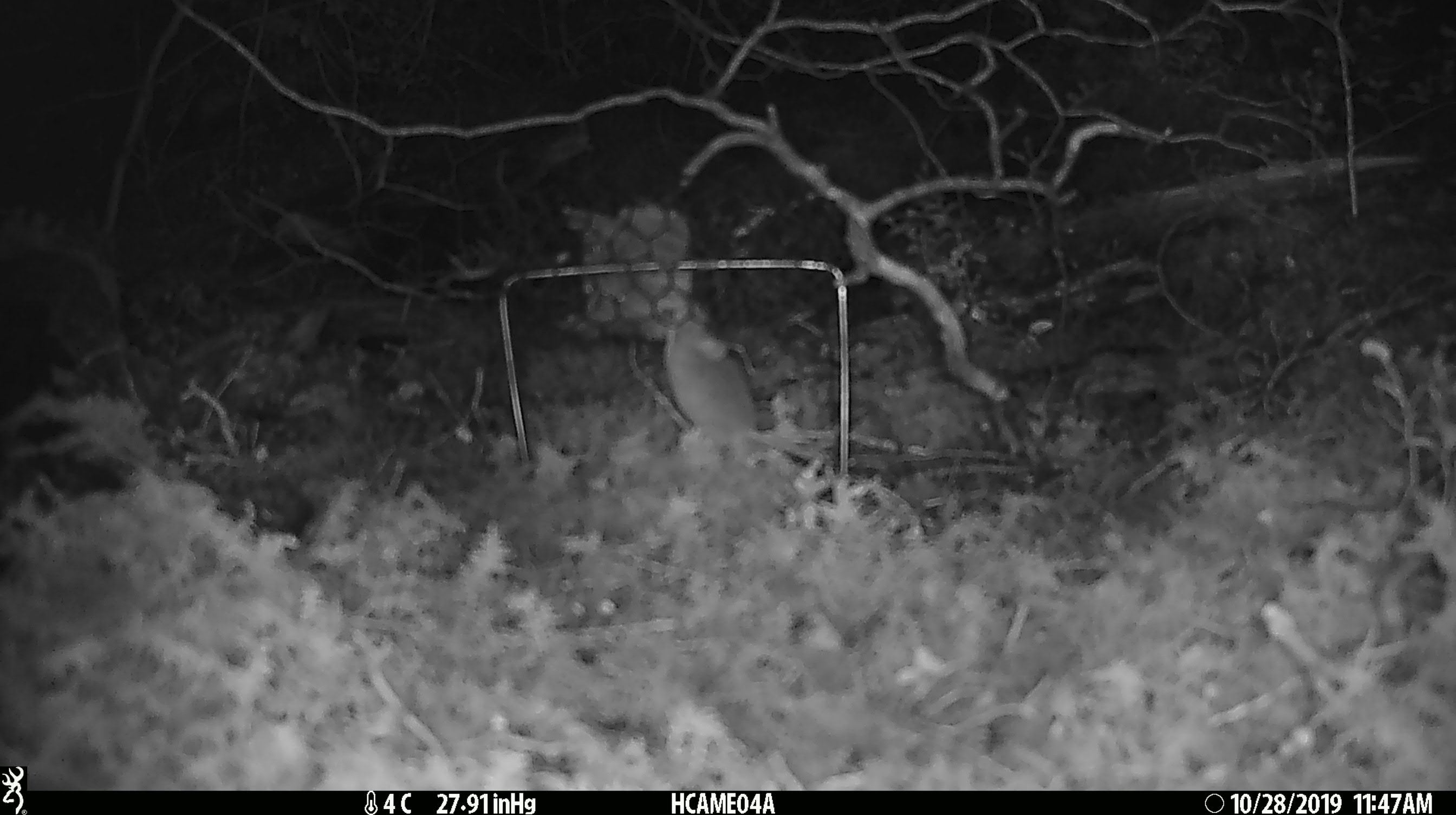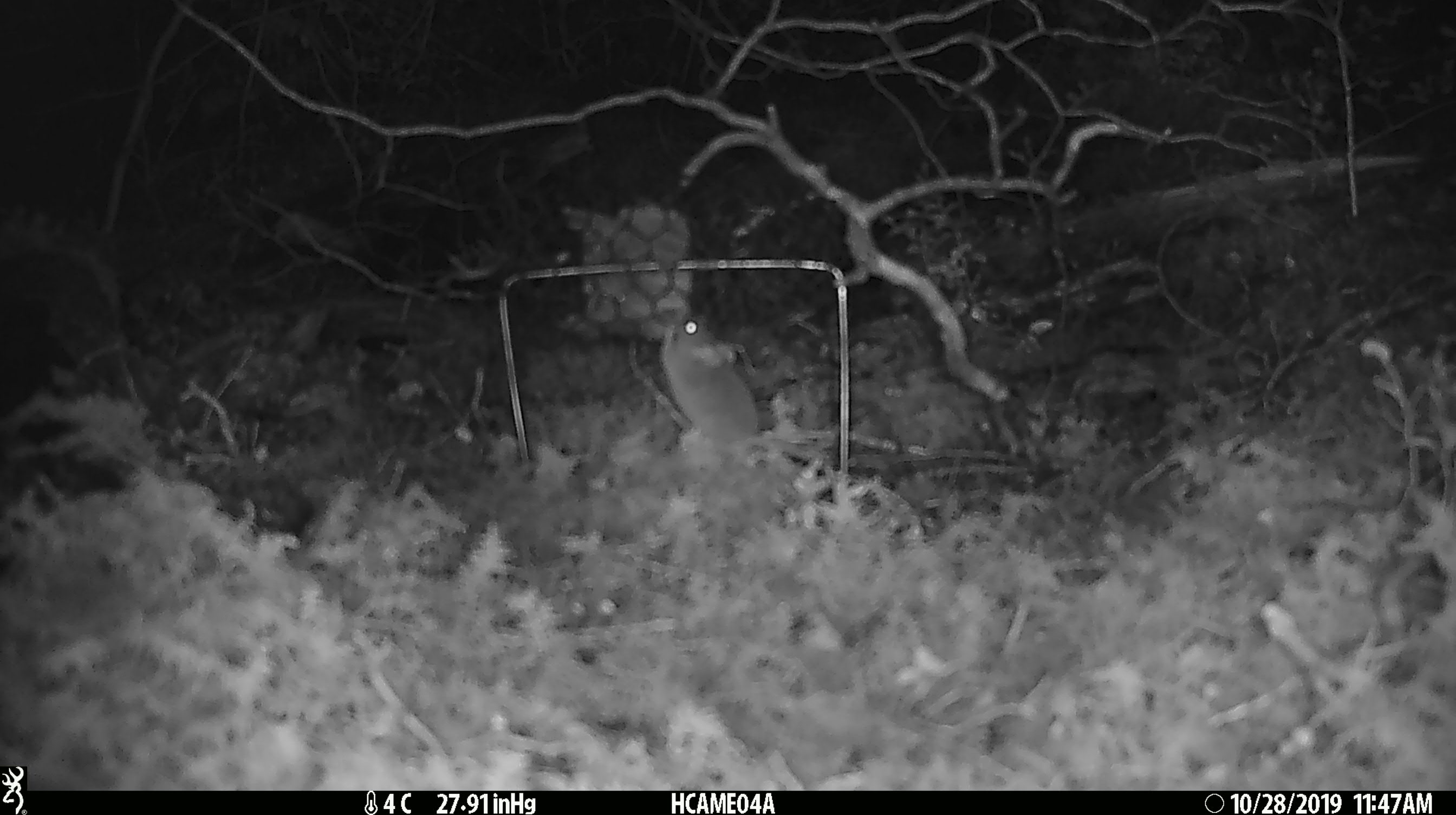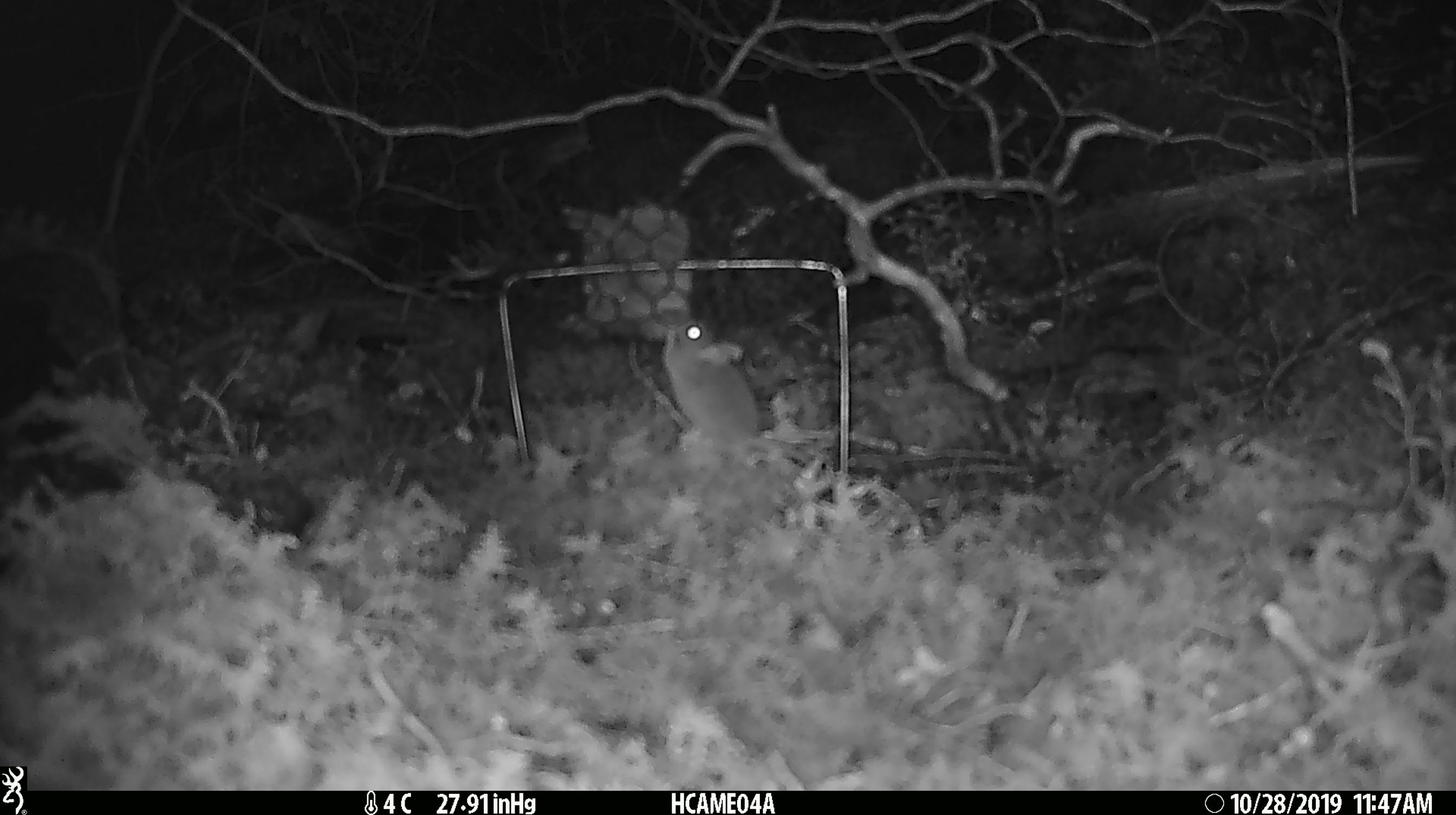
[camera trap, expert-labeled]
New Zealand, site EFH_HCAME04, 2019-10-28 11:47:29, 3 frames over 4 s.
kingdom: Animalia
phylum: Chordata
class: Mammalia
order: Rodentia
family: Muridae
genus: Mus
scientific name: Mus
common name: mouse